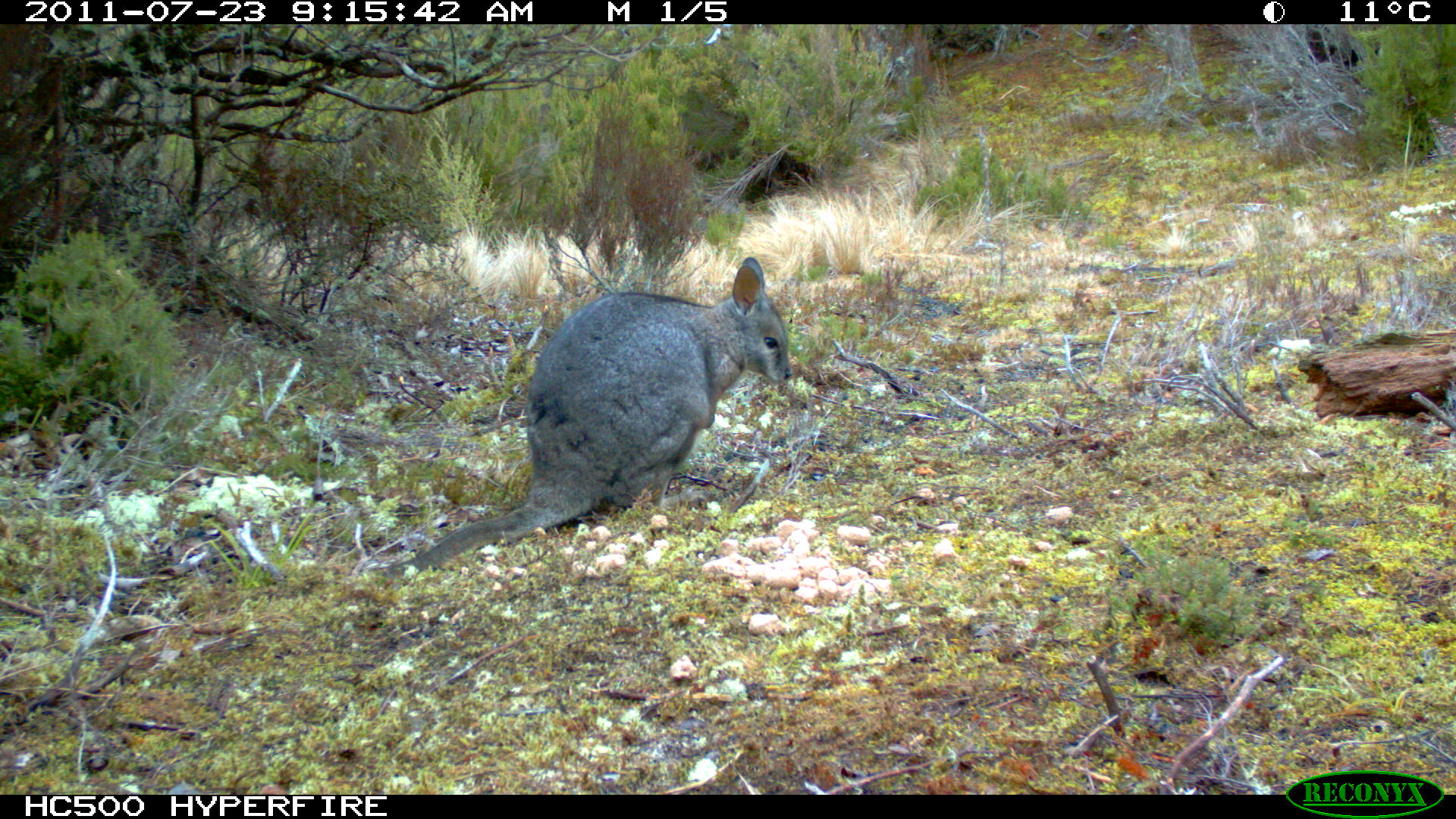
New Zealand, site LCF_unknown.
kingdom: Animalia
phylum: Chordata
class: Mammalia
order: Diprotodontia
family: Macropodidae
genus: Notamacropus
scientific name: Notamacropus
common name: wallaby